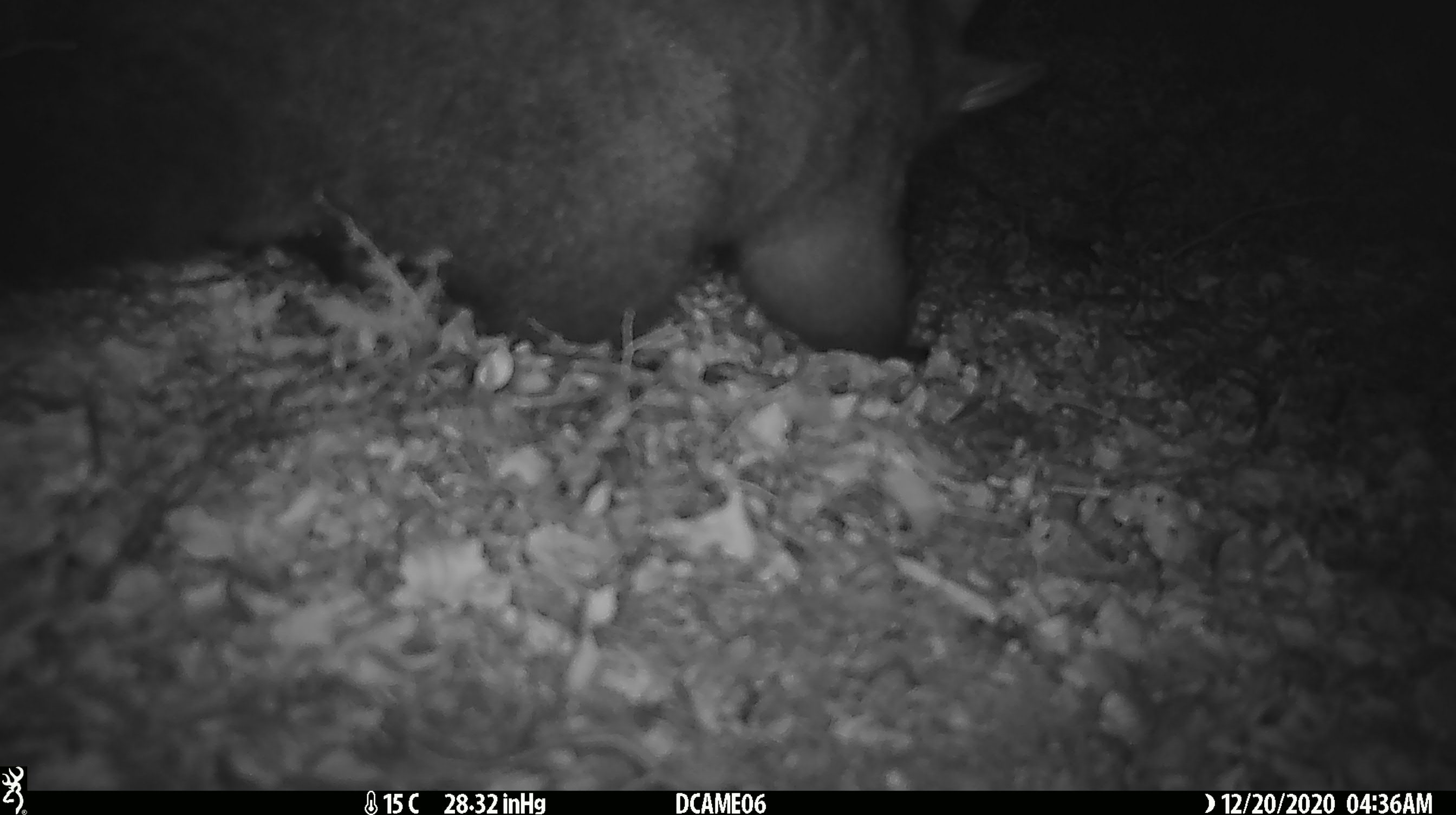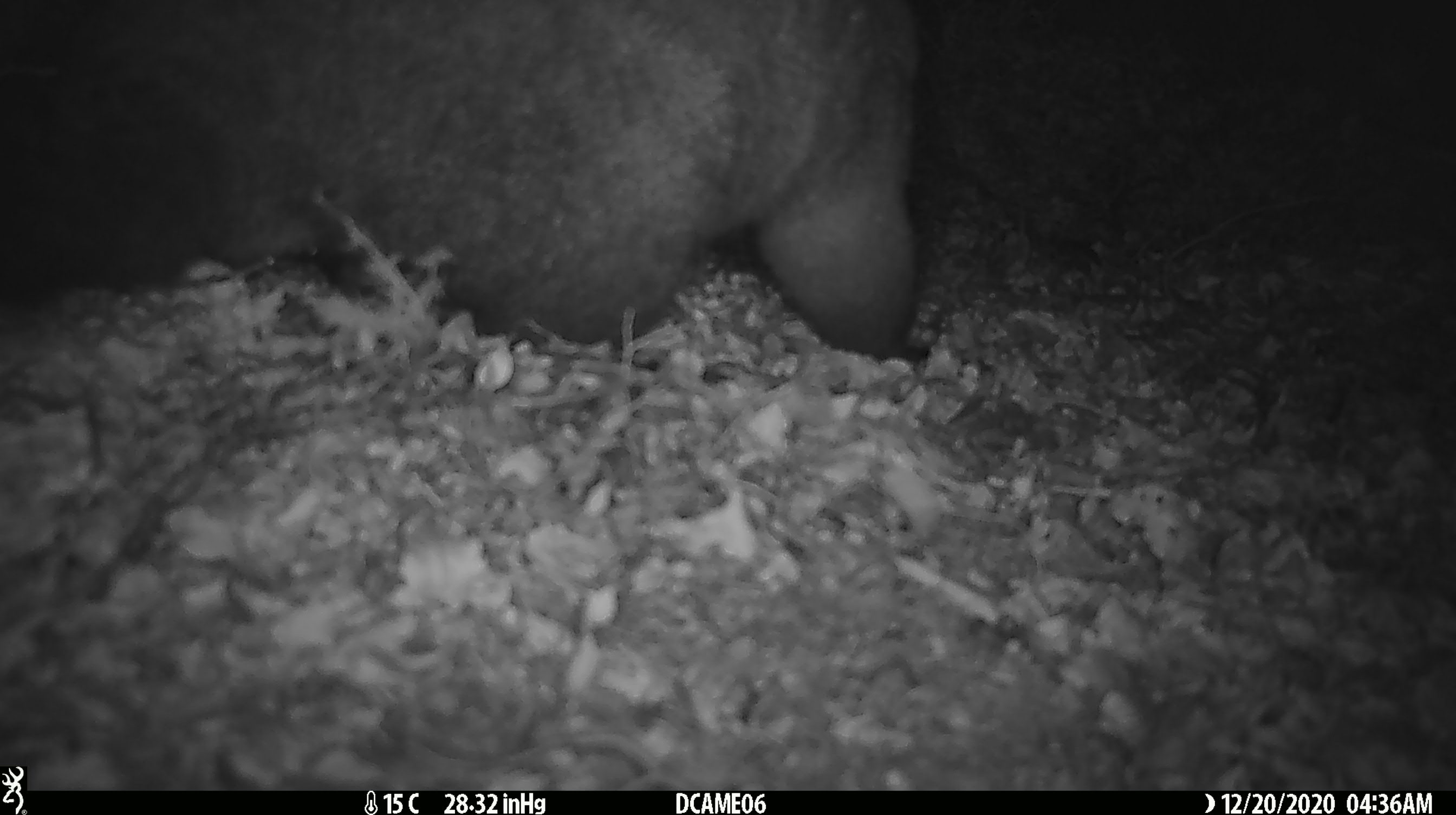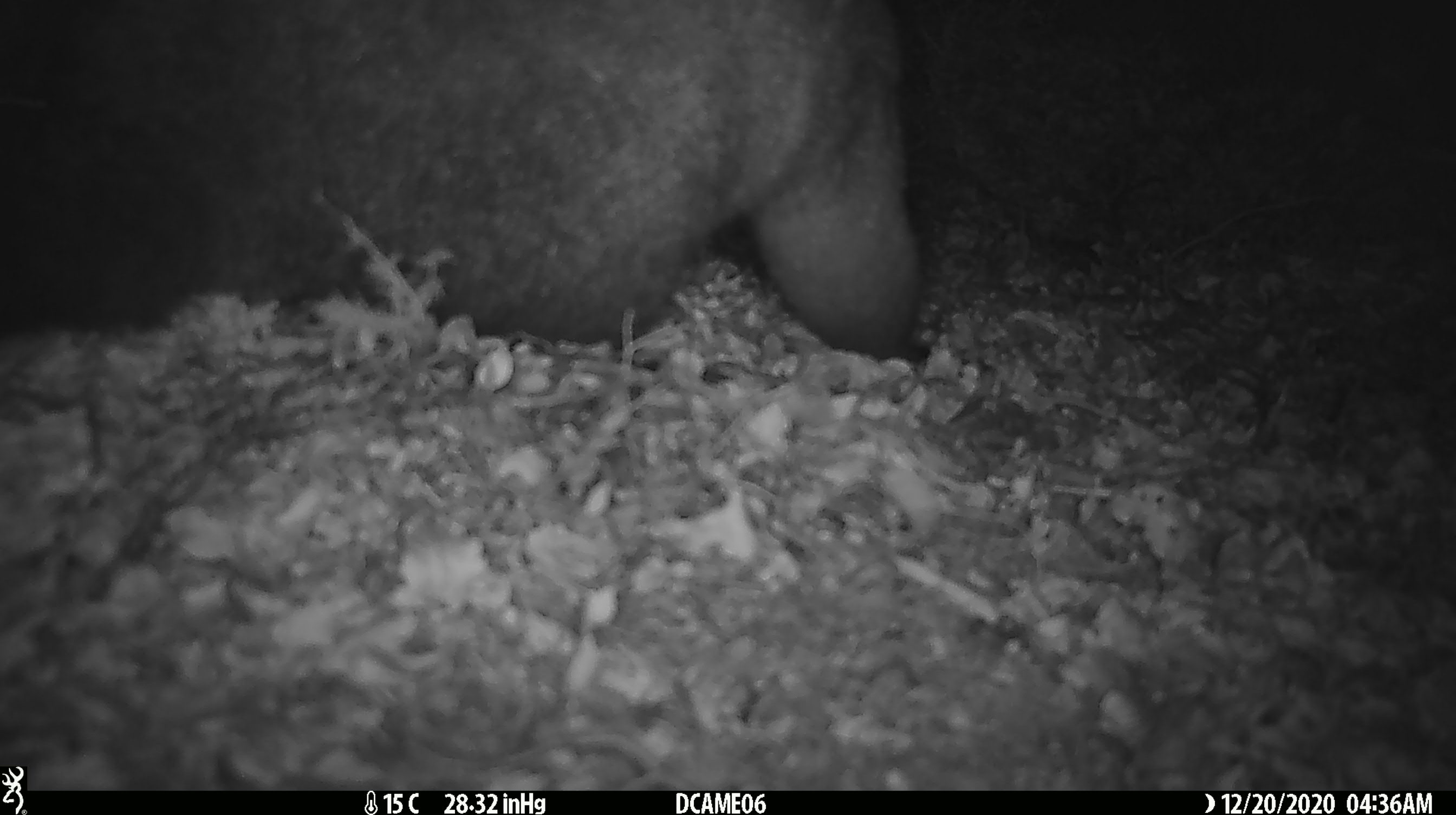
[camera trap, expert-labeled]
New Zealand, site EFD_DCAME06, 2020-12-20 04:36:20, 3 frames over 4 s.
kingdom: Animalia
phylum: Chordata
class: Mammalia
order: Diprotodontia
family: Phalangeridae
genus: Trichosurus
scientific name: Trichosurus vulpecula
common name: common brushtail possum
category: possum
Possum (common brushtail possum) (Trichosurus vulpecula).